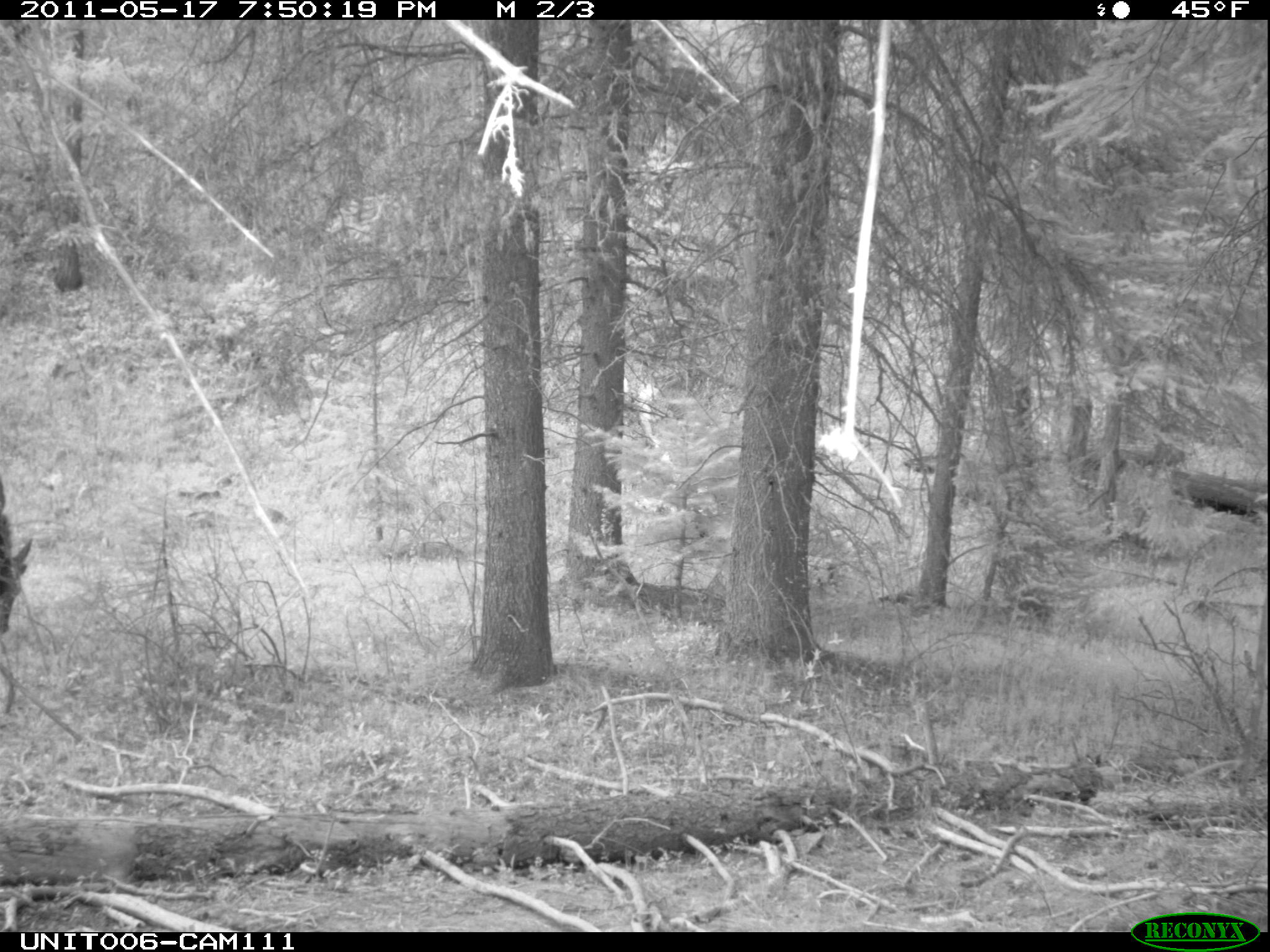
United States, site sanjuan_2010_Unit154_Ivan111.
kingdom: Animalia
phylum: Chordata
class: Mammalia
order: Artiodactyla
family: Cervidae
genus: Cervus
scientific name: Cervus elaphus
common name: red deer